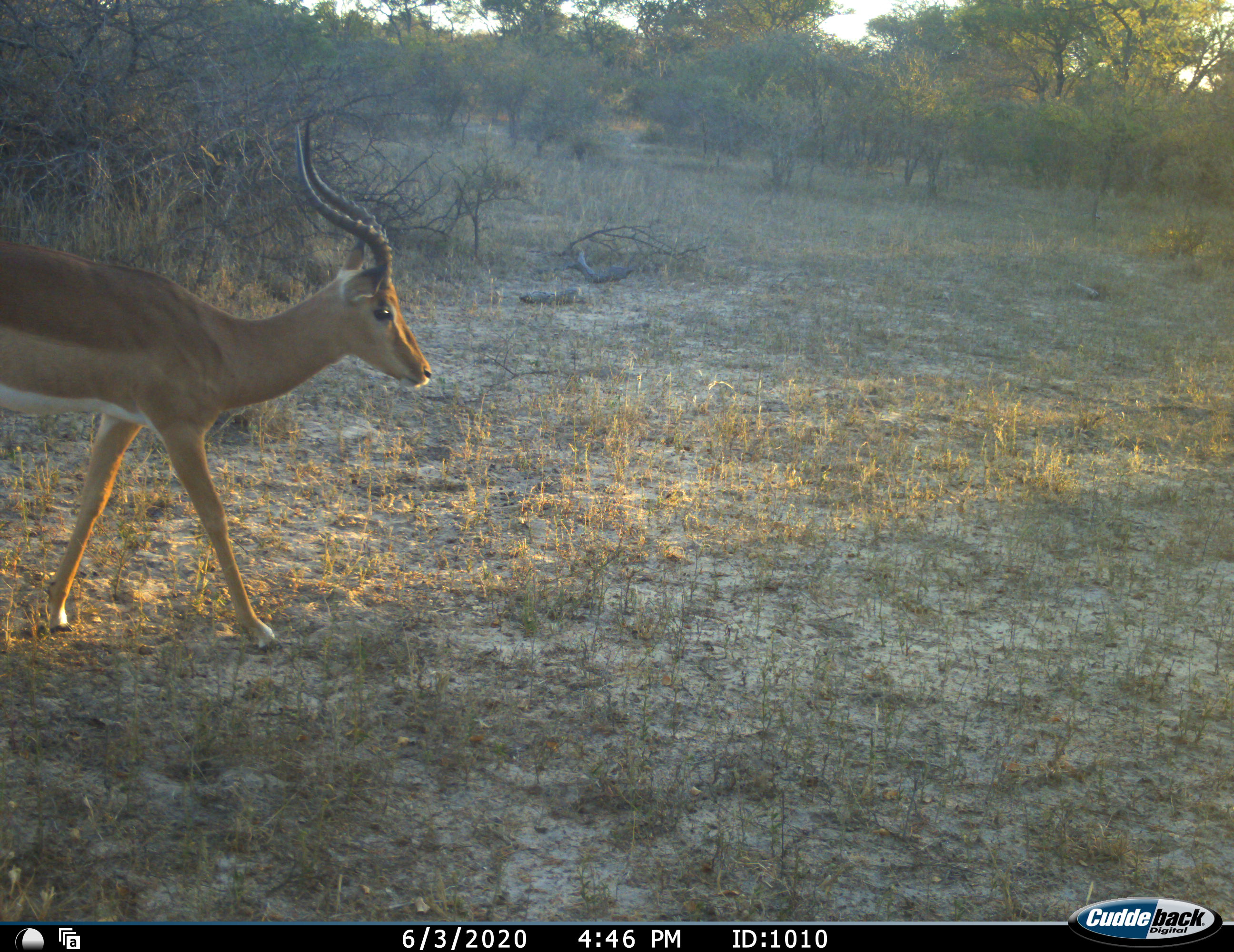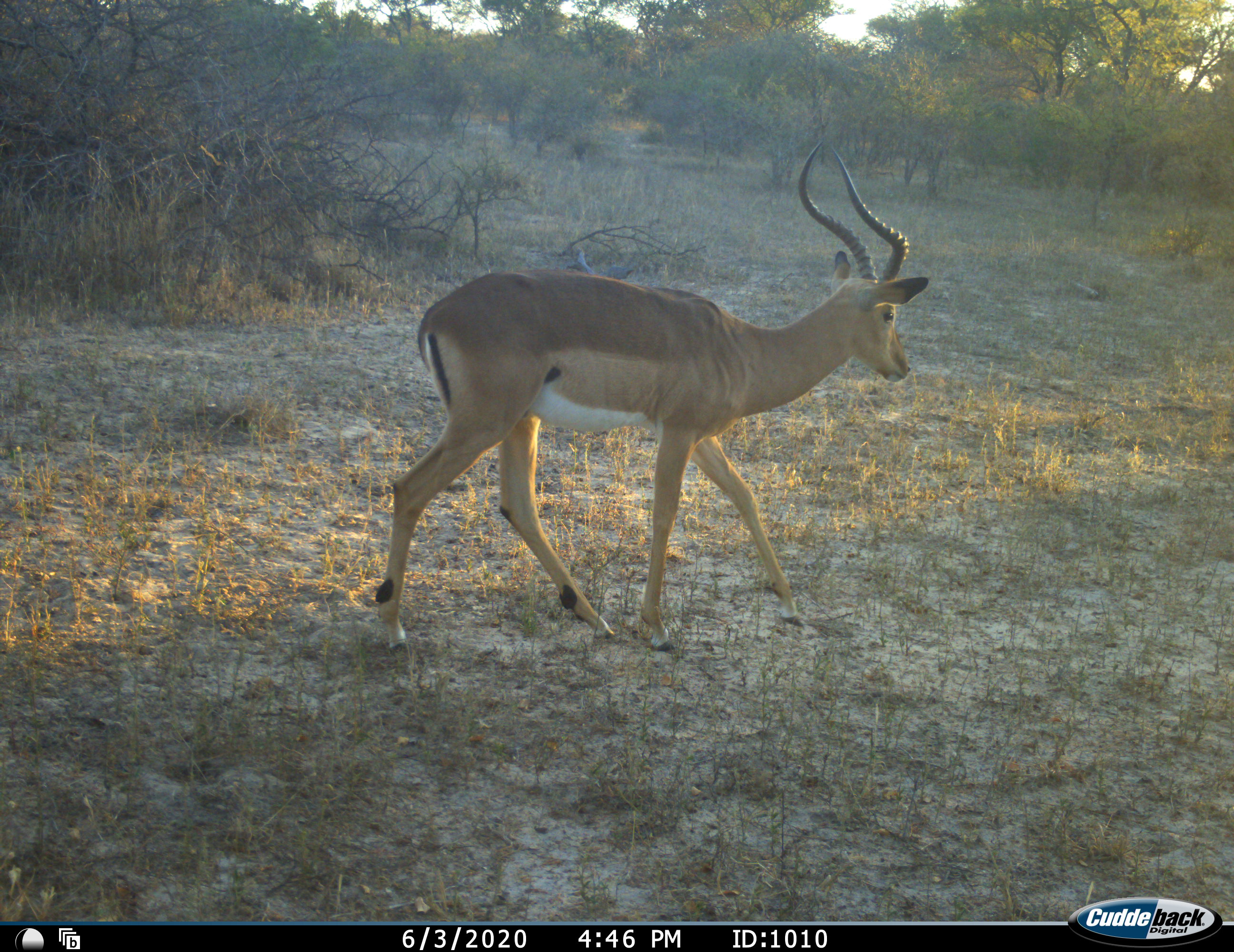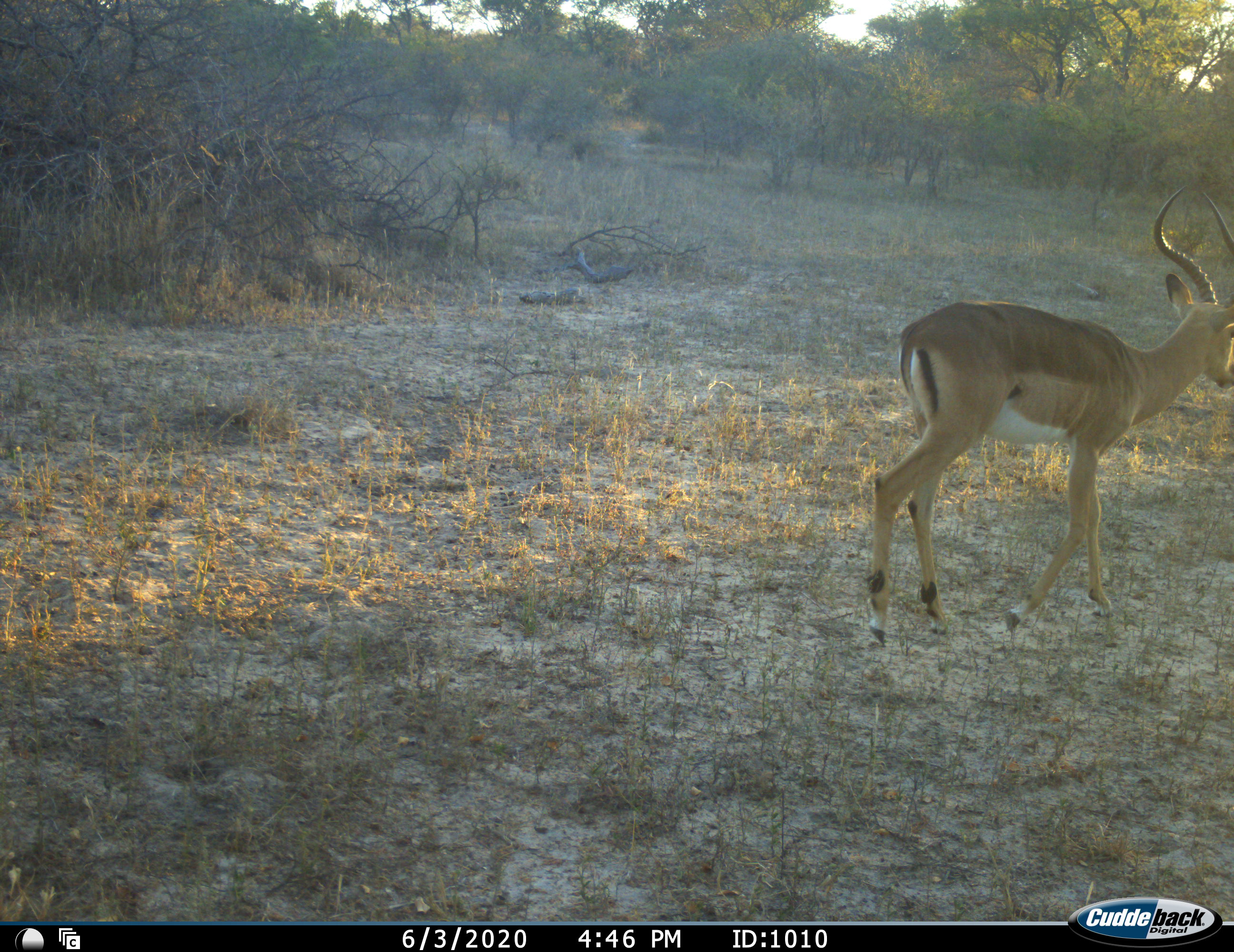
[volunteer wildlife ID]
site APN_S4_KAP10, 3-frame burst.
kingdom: Animalia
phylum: Chordata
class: Mammalia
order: Artiodactyla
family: Bovidae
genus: Aepyceros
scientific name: Aepyceros melampus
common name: impala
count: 1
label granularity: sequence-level